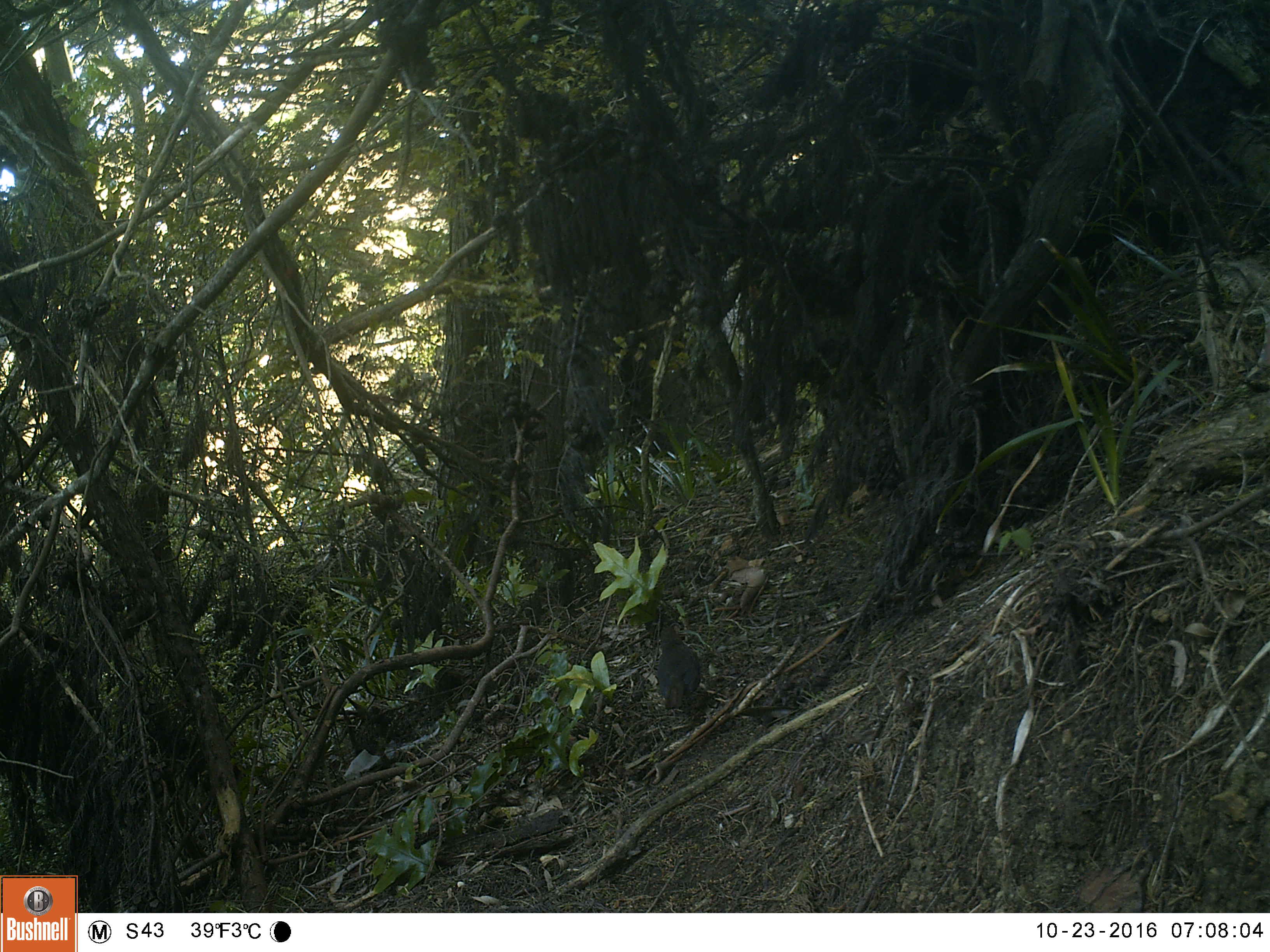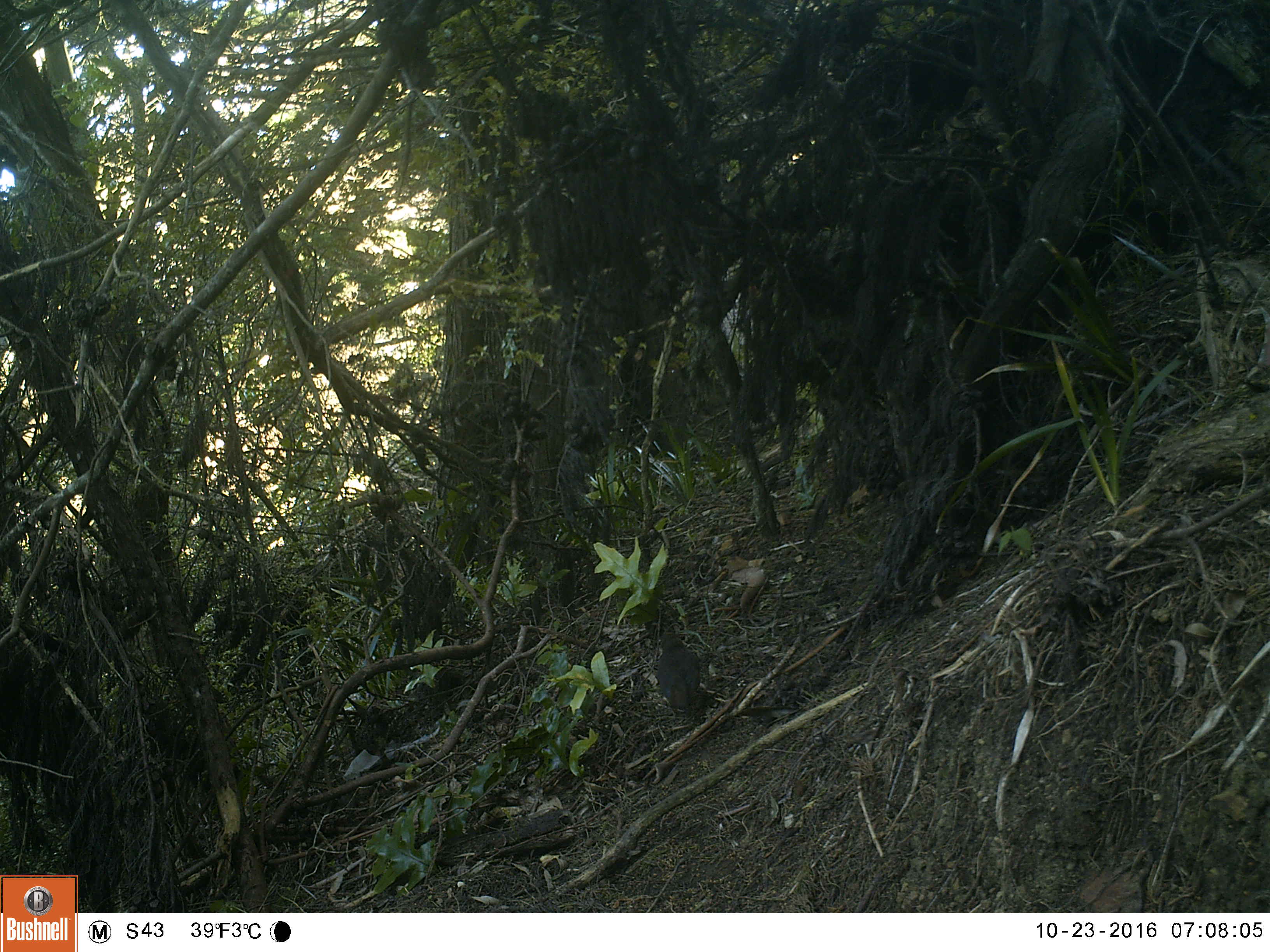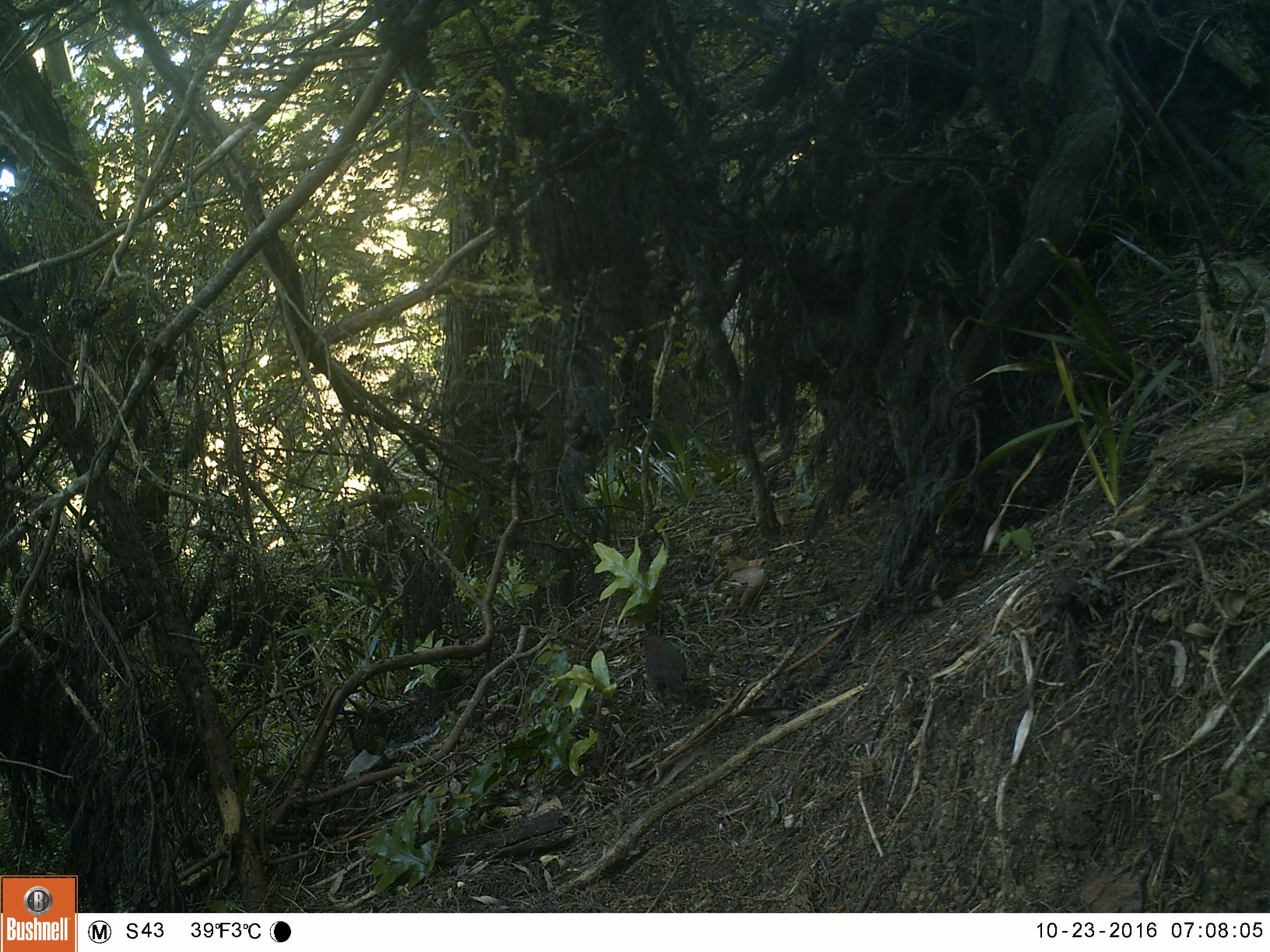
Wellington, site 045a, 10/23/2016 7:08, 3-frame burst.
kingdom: Animalia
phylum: Chordata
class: Aves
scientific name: Aves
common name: bird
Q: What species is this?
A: Bird (Aves).